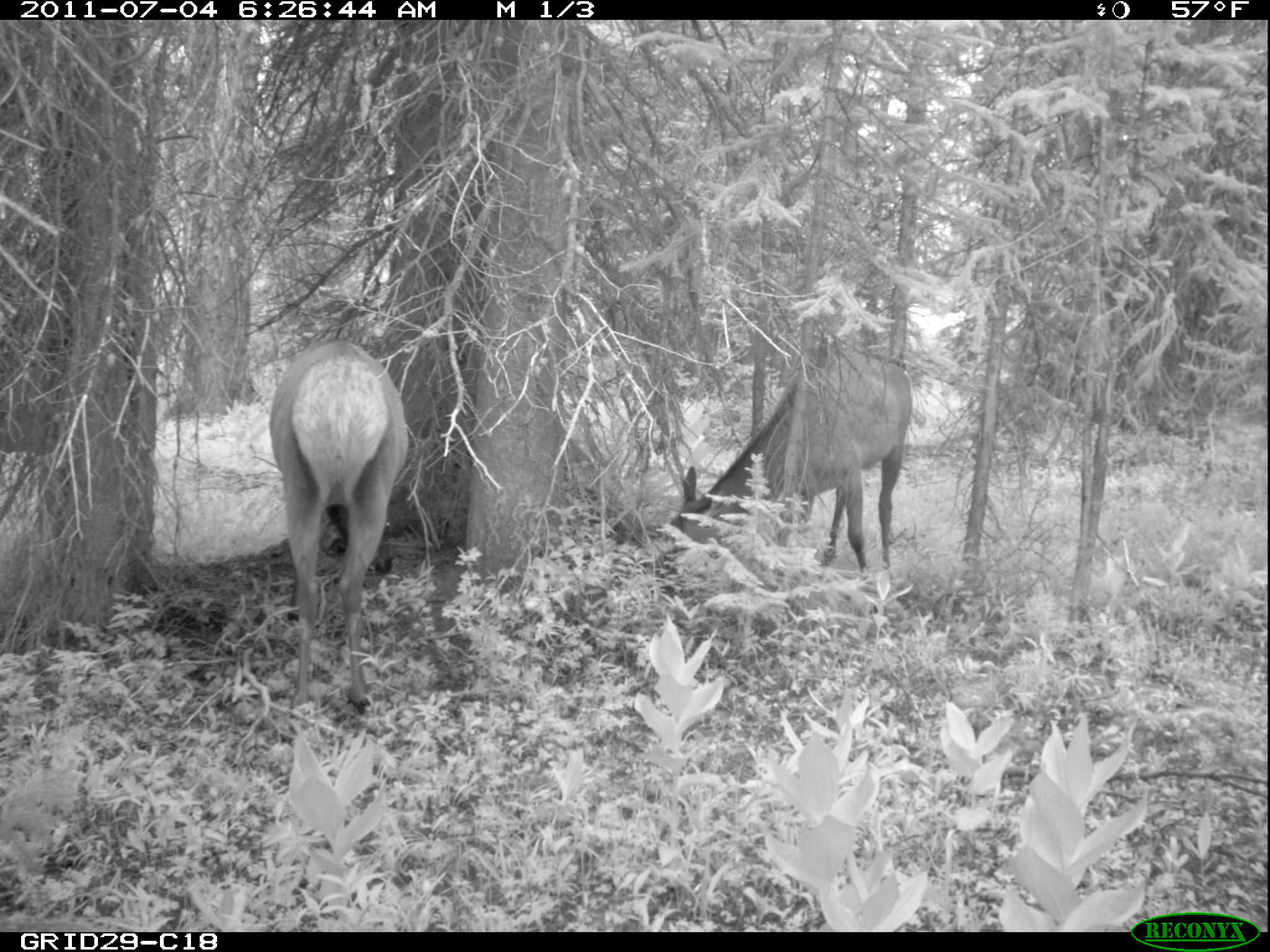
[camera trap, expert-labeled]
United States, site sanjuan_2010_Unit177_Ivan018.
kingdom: Animalia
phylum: Chordata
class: Mammalia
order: Artiodactyla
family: Cervidae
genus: Cervus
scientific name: Cervus elaphus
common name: red deer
Cervus elaphus (red deer).